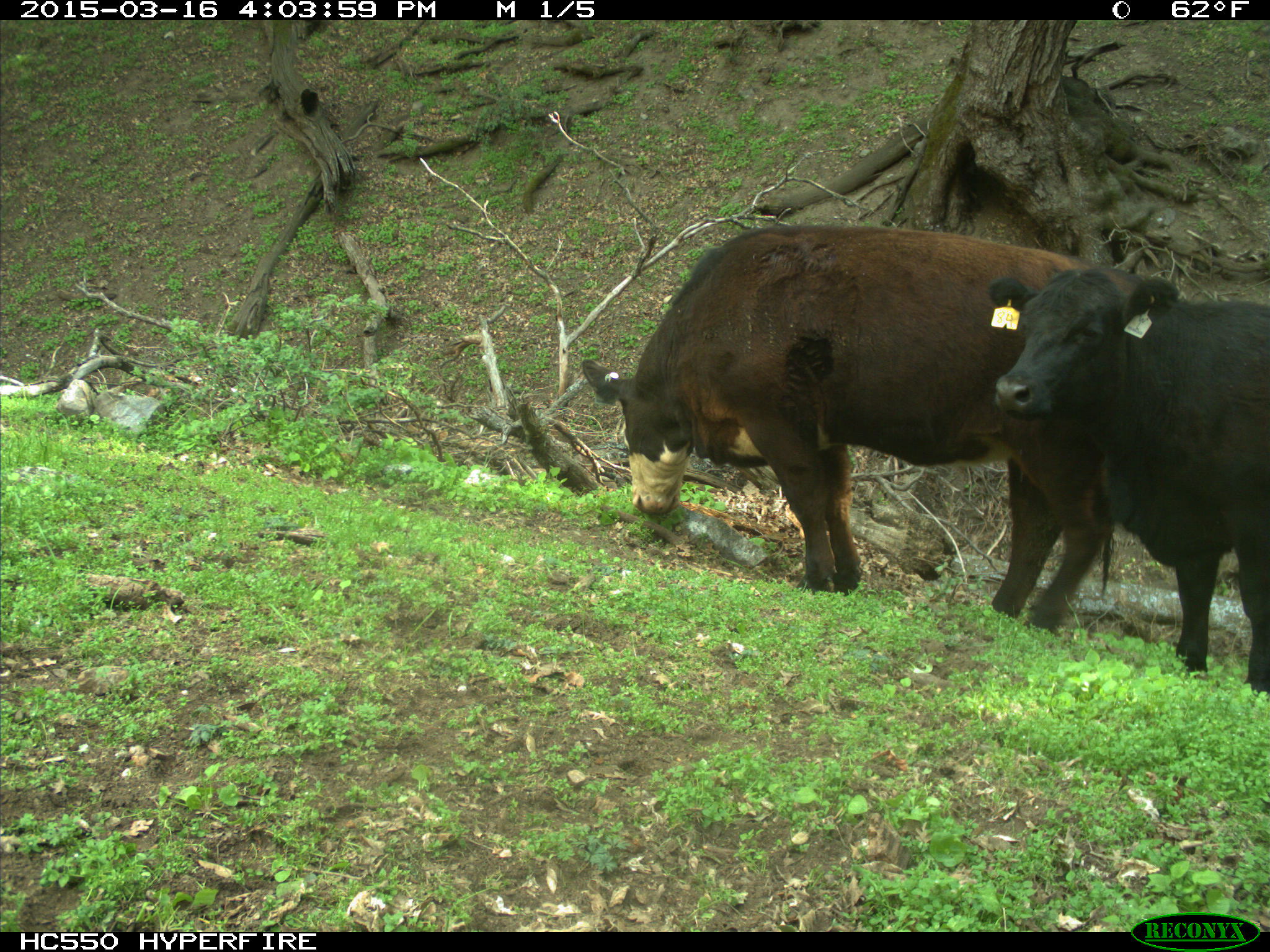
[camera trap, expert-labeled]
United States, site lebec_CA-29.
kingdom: Animalia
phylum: Chordata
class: Mammalia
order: Artiodactyla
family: Bovidae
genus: Bos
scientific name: Bos taurus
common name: domestic cow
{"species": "Bos taurus (domestic cow)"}